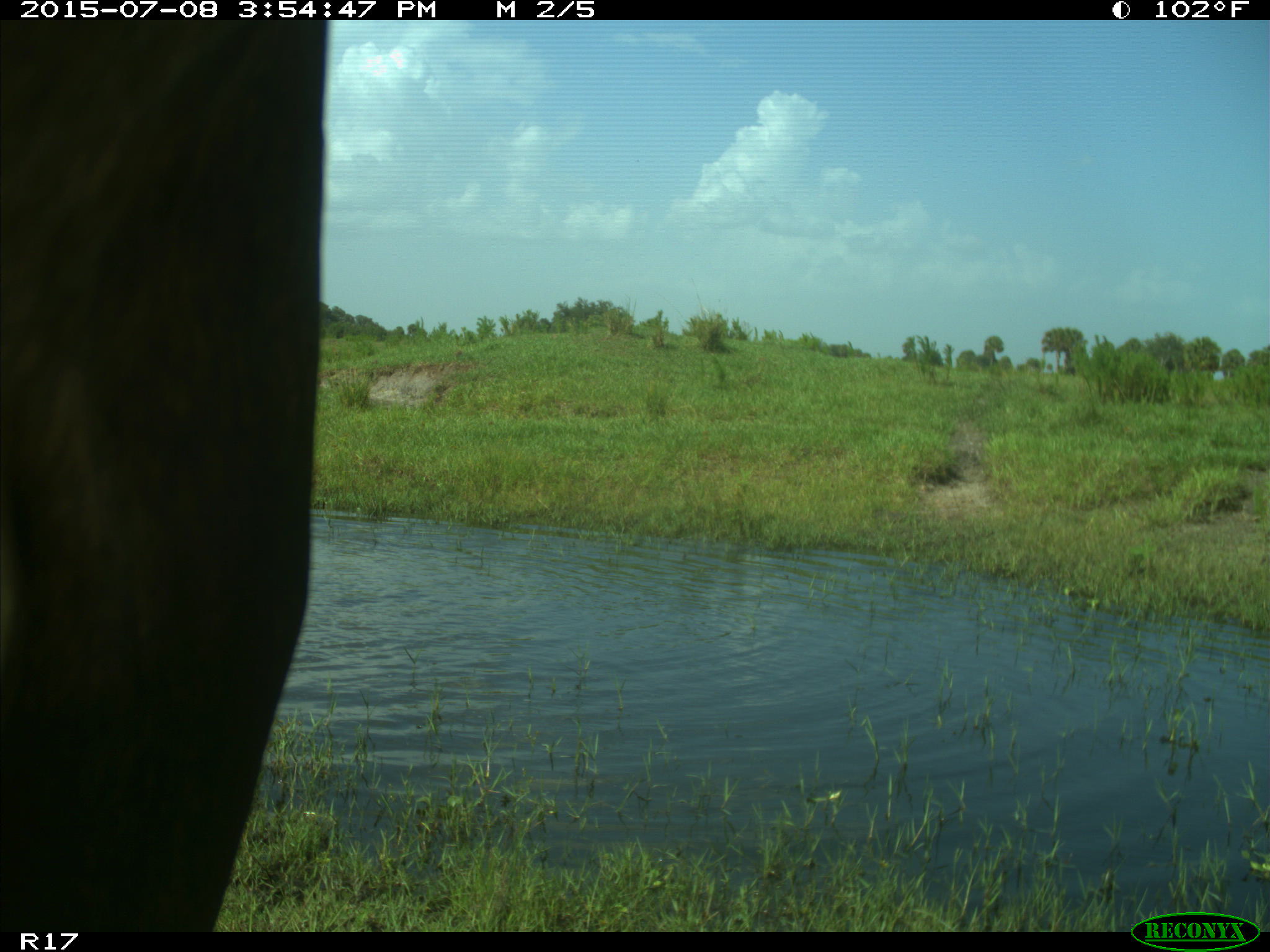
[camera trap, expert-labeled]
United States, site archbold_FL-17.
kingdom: Animalia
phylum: Chordata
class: Mammalia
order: Artiodactyla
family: Bovidae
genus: Bos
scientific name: Bos taurus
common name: domestic cow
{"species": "Bos taurus (domestic cow)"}